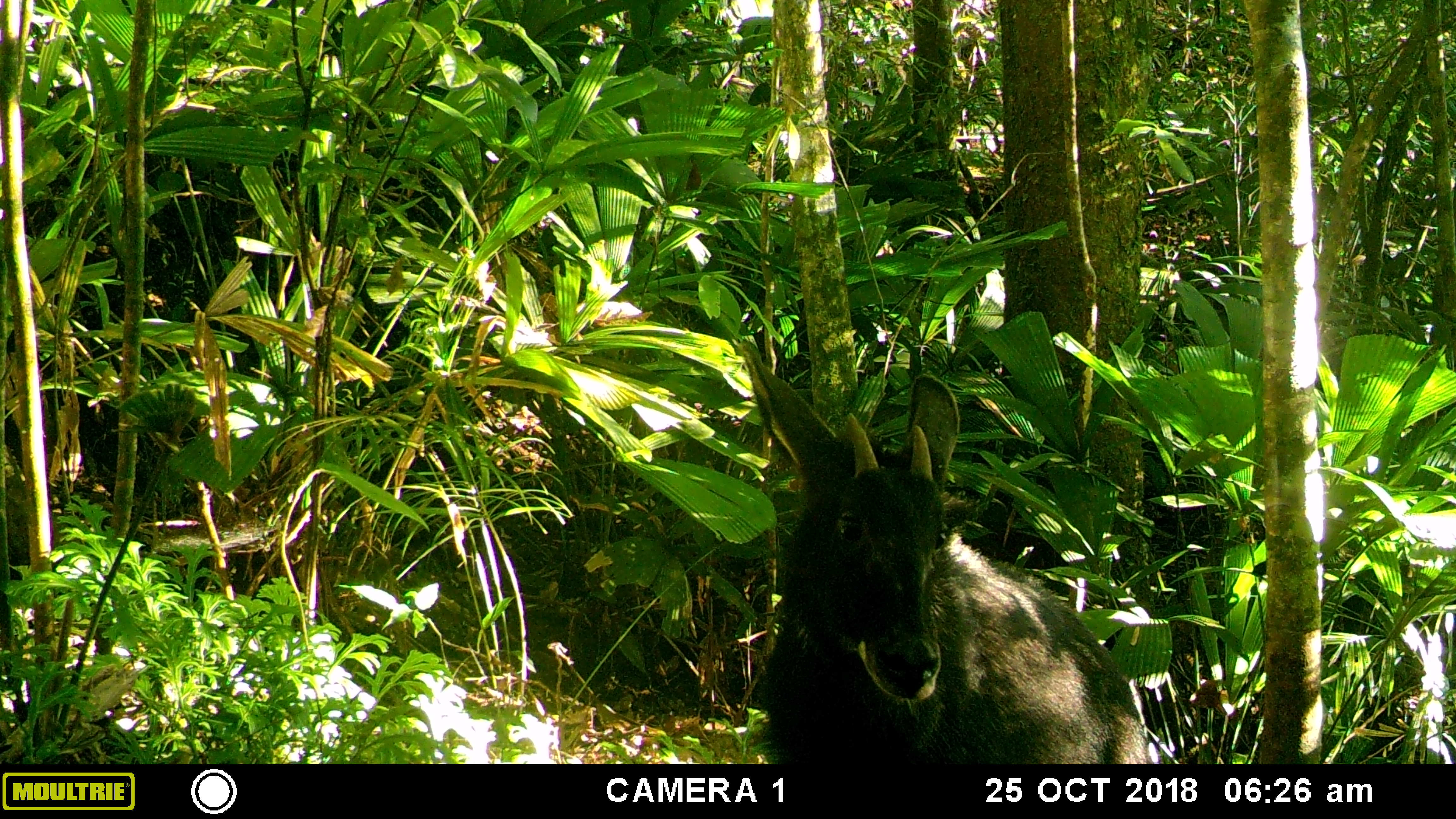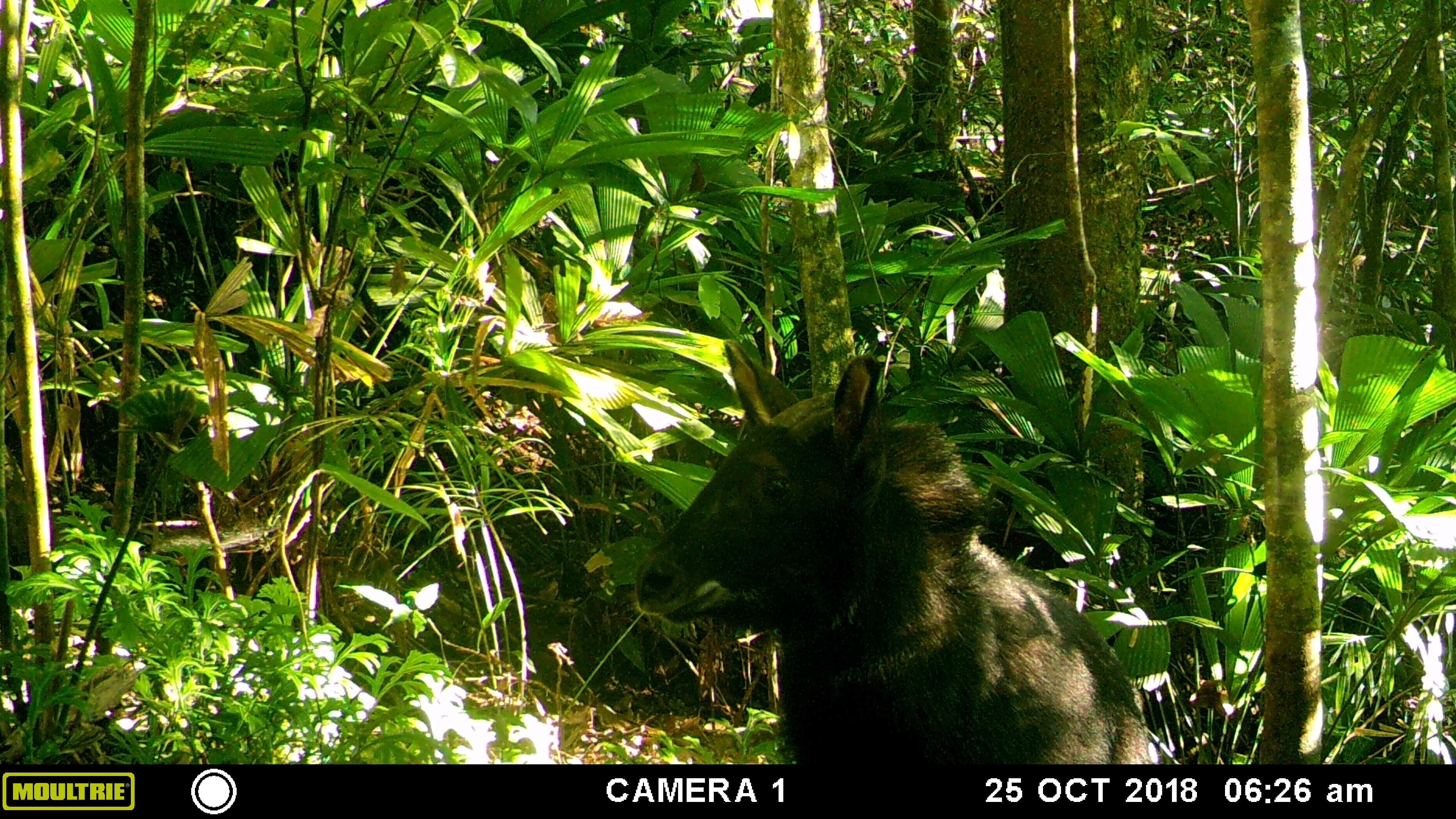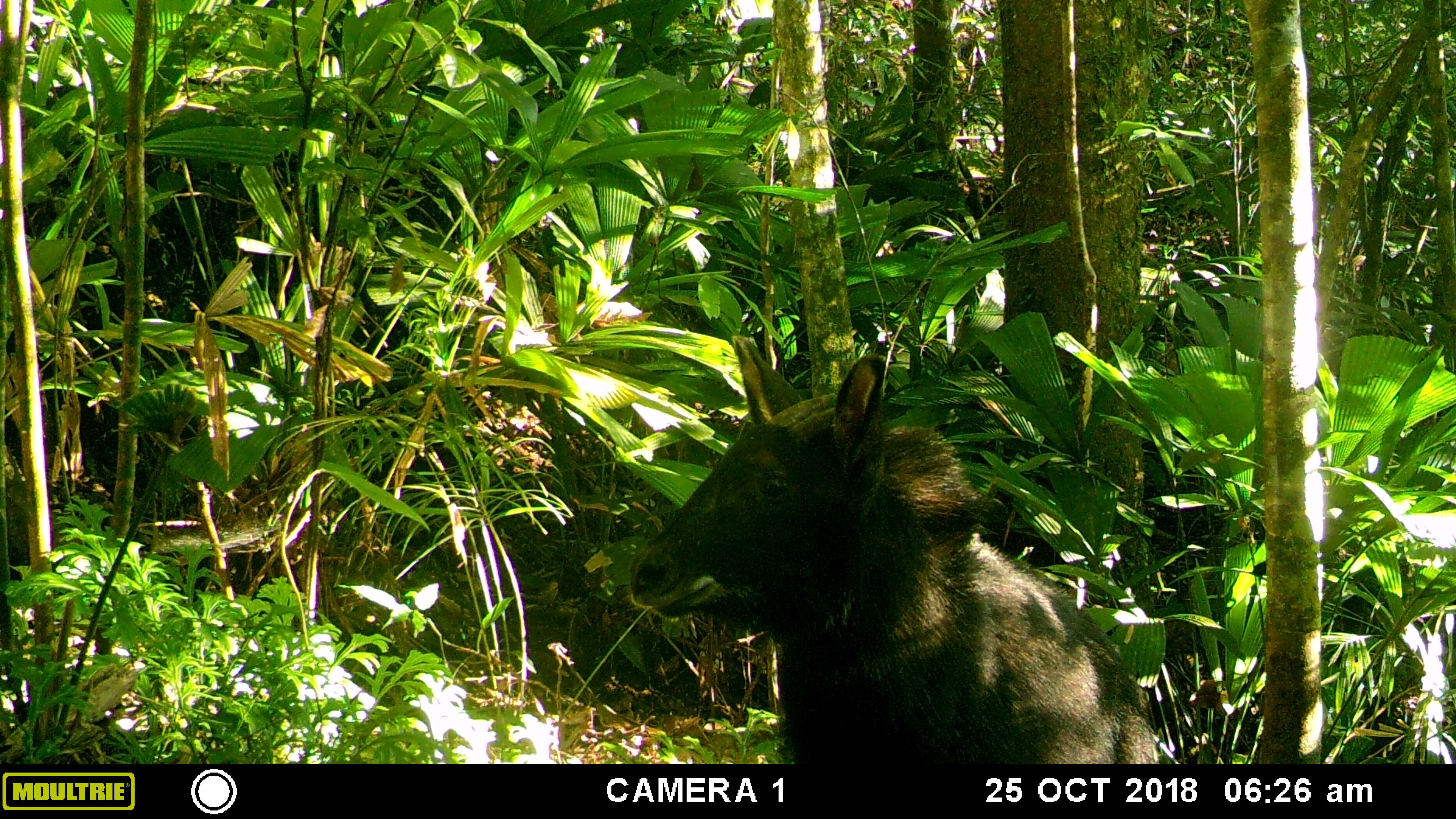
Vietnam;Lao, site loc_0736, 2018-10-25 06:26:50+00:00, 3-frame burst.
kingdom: Animalia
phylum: Chordata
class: Mammalia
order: Artiodactyla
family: Bovidae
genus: Capricornis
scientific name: Capricornis sumatraensis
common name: chinese serow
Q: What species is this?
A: Chinese serow (Capricornis sumatraensis).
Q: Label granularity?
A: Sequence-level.